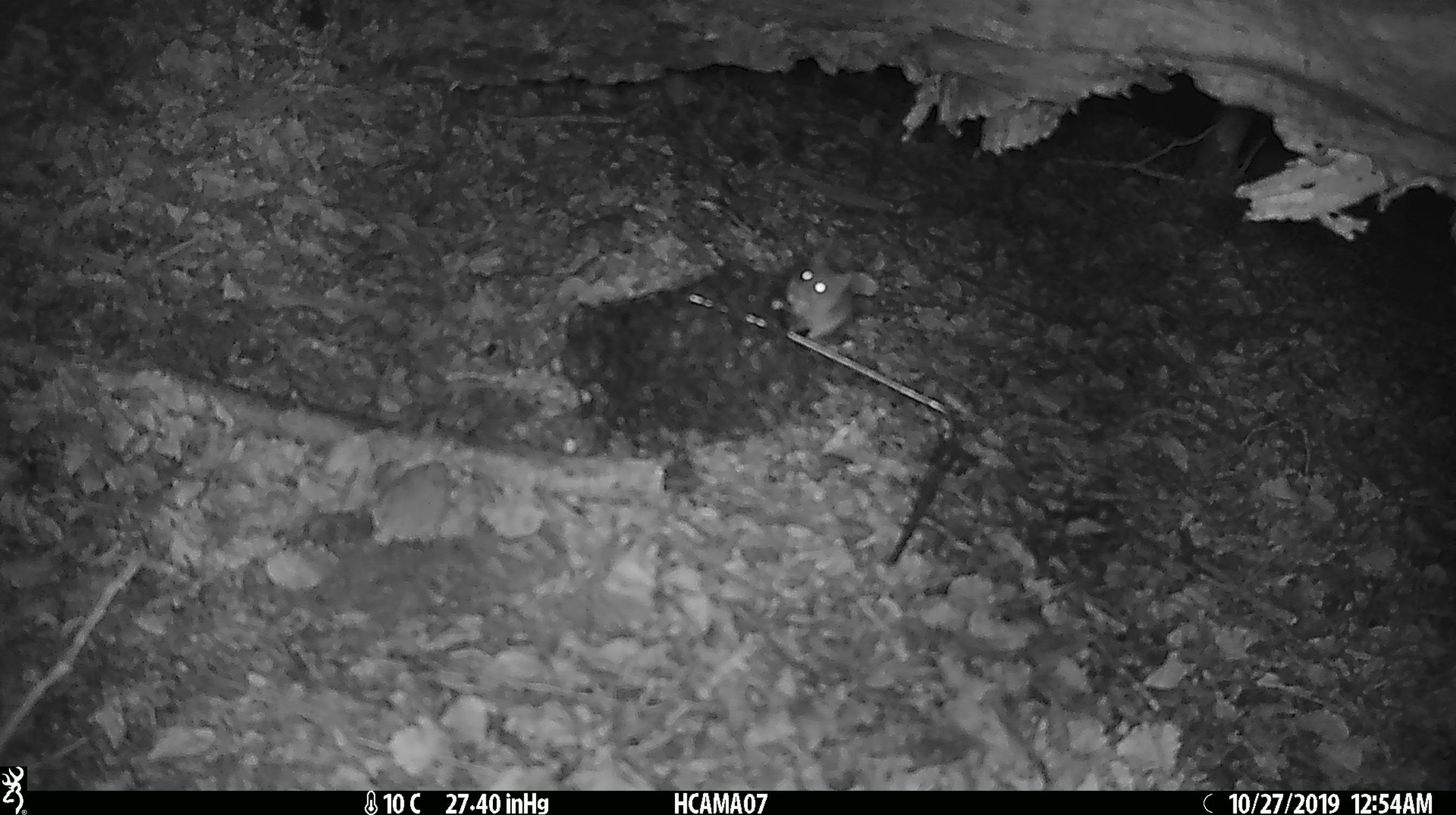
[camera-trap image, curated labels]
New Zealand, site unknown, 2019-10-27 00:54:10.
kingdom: Animalia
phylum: Chordata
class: Mammalia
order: Rodentia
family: Muridae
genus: Mus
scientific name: Mus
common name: mouse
Mouse (Mus).